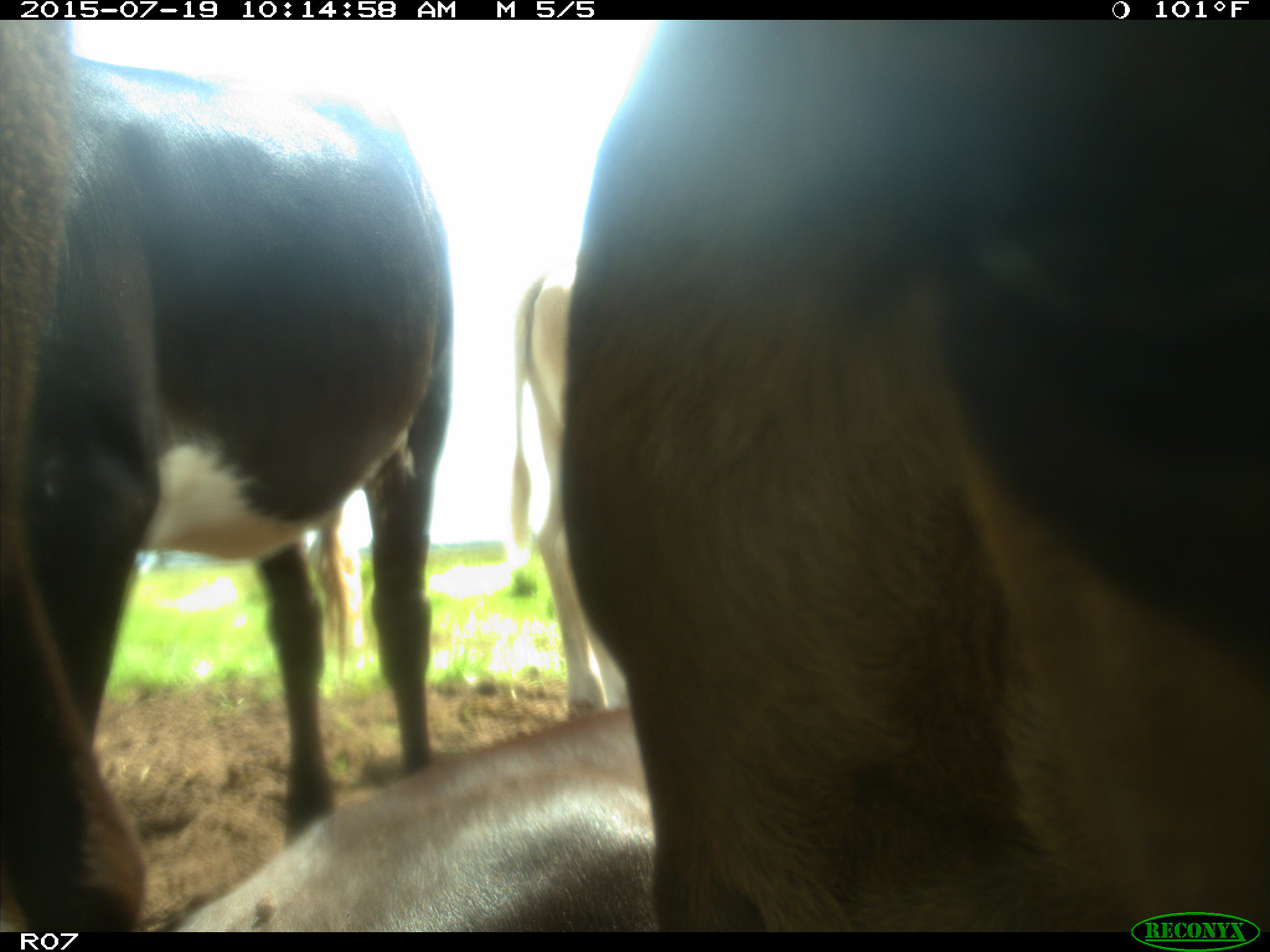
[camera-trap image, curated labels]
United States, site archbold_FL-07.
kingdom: Animalia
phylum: Chordata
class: Mammalia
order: Artiodactyla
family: Bovidae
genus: Bos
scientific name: Bos taurus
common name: domestic cow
Bos taurus (domestic cow).